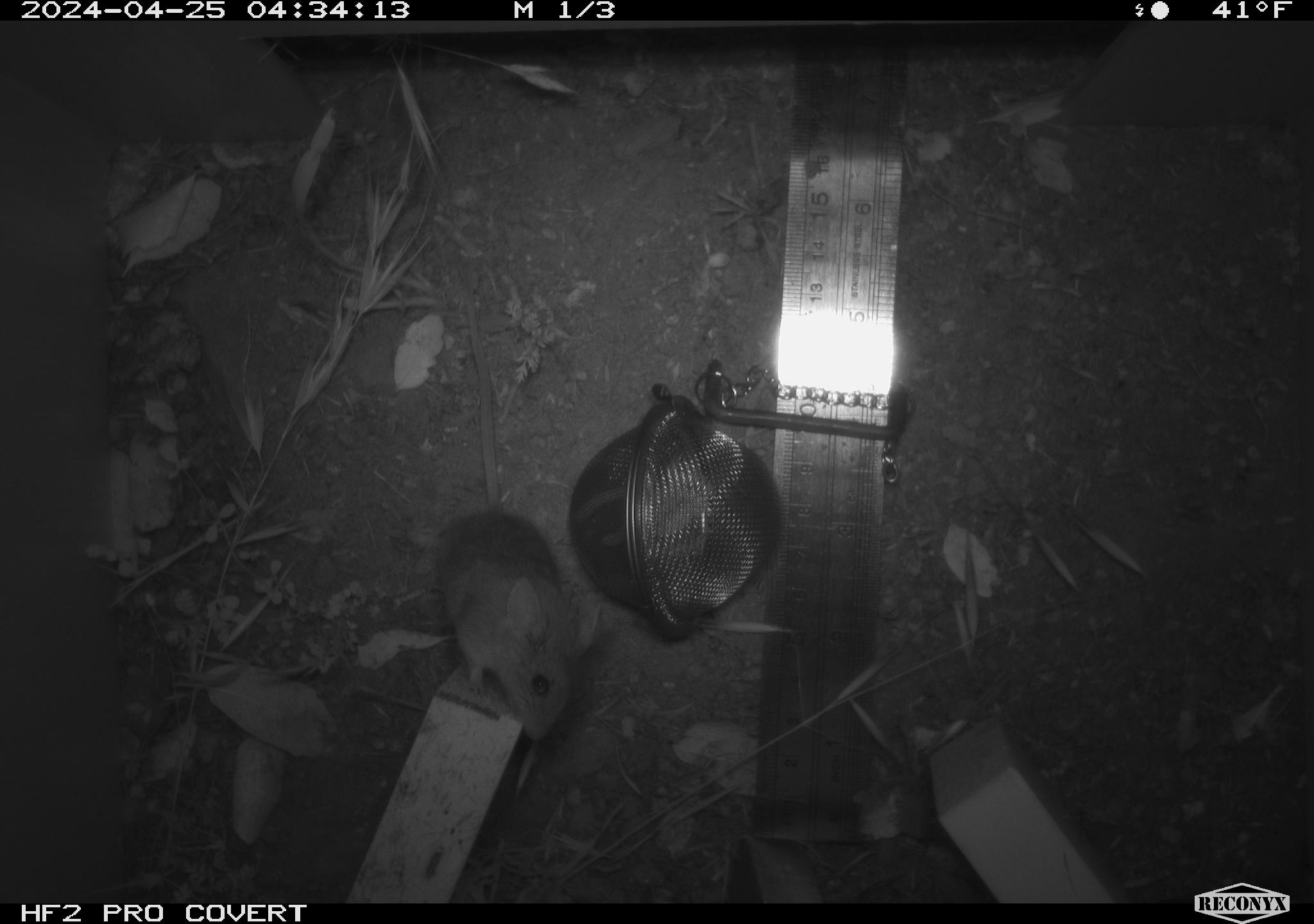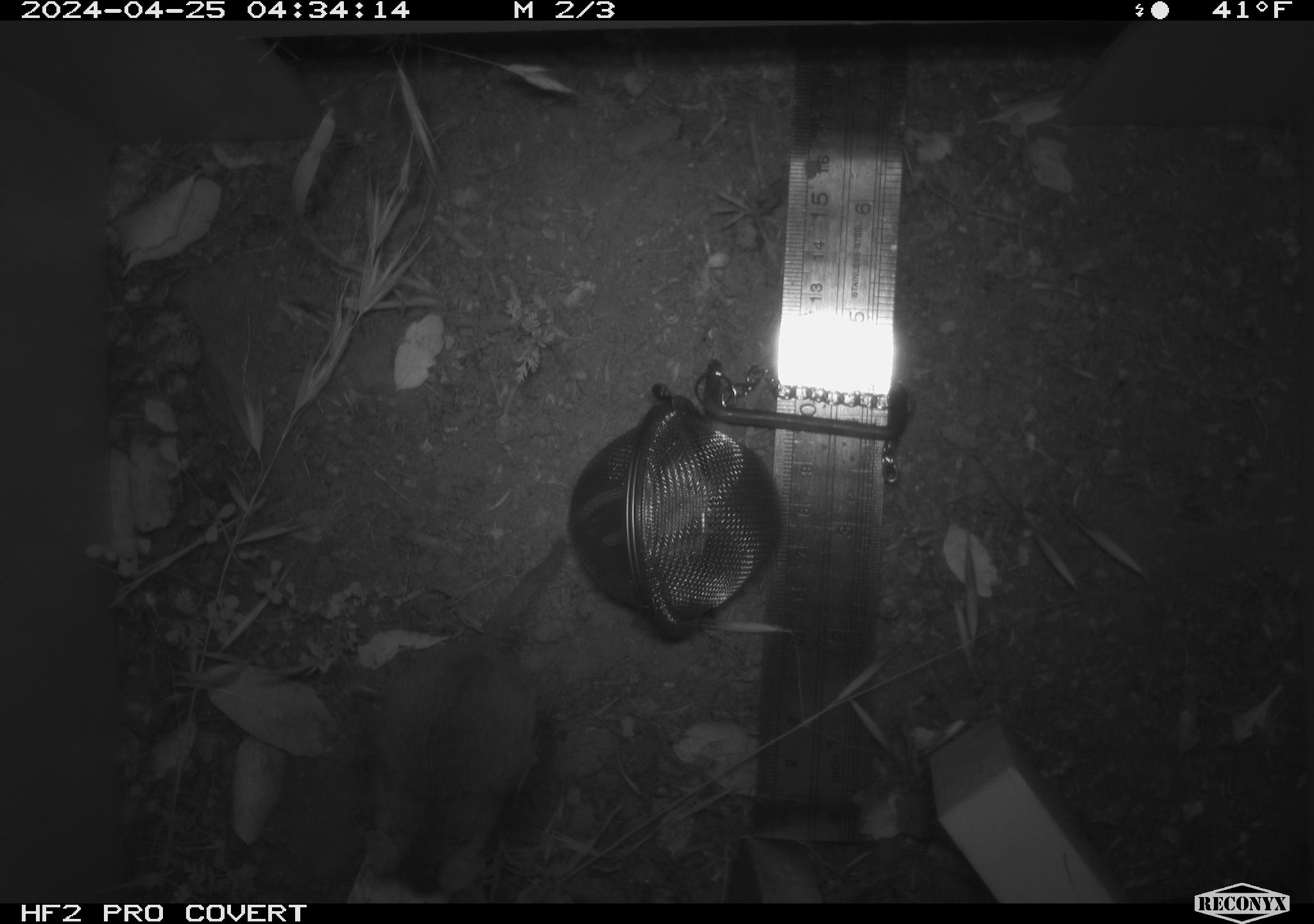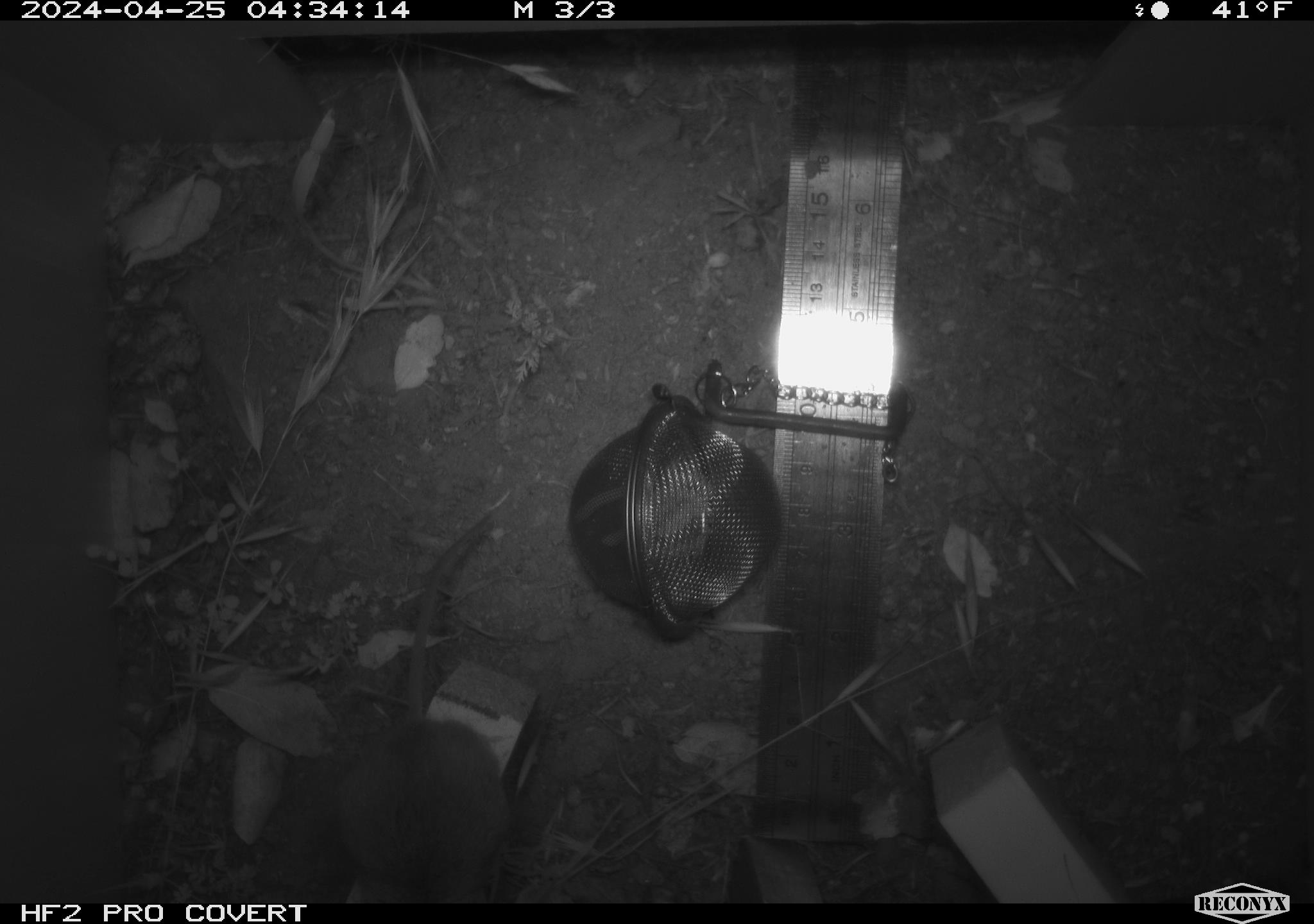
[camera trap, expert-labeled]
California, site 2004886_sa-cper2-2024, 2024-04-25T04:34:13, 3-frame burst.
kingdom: Animalia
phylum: Chordata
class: Mammalia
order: Rodentia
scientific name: Rodentia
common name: rodent